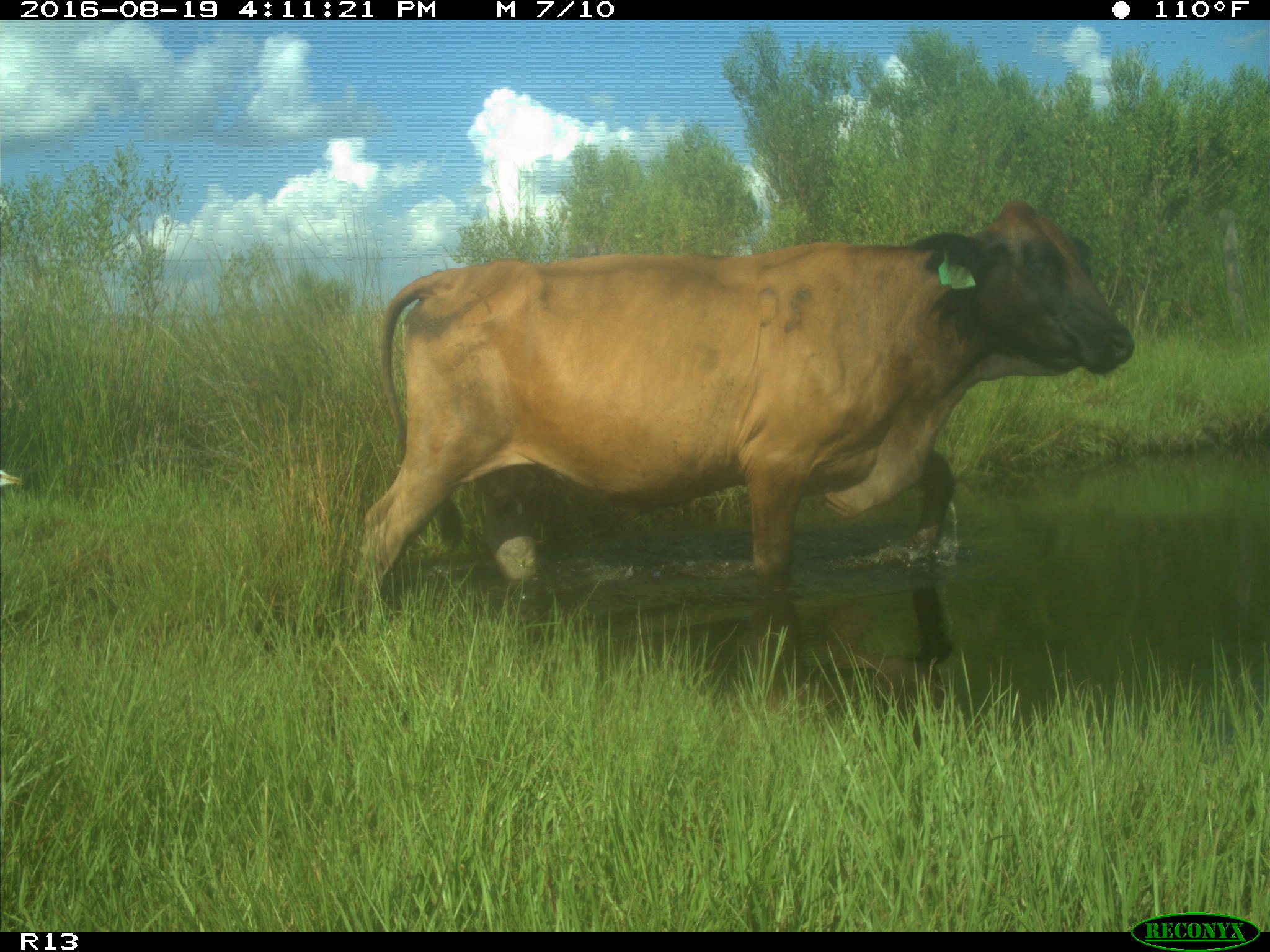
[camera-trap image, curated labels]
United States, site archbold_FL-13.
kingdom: Animalia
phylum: Chordata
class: Mammalia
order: Artiodactyla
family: Bovidae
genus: Bos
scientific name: Bos taurus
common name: domestic cow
Bos taurus (domestic cow).